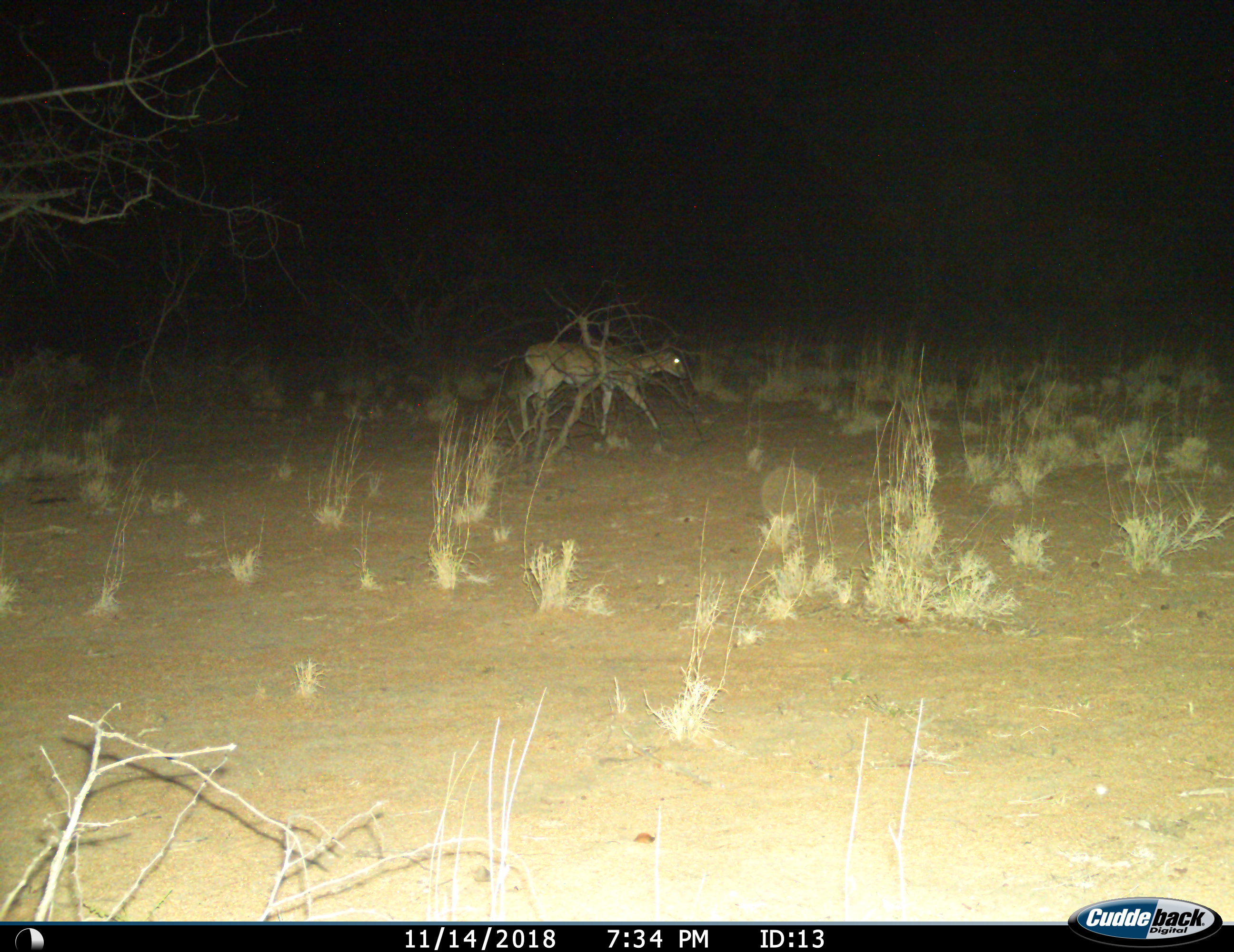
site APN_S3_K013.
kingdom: Animalia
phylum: Chordata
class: Mammalia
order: Artiodactyla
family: Bovidae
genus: Sylvicapra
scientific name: Sylvicapra grimmia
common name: common duiker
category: duikercommongrey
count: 1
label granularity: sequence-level